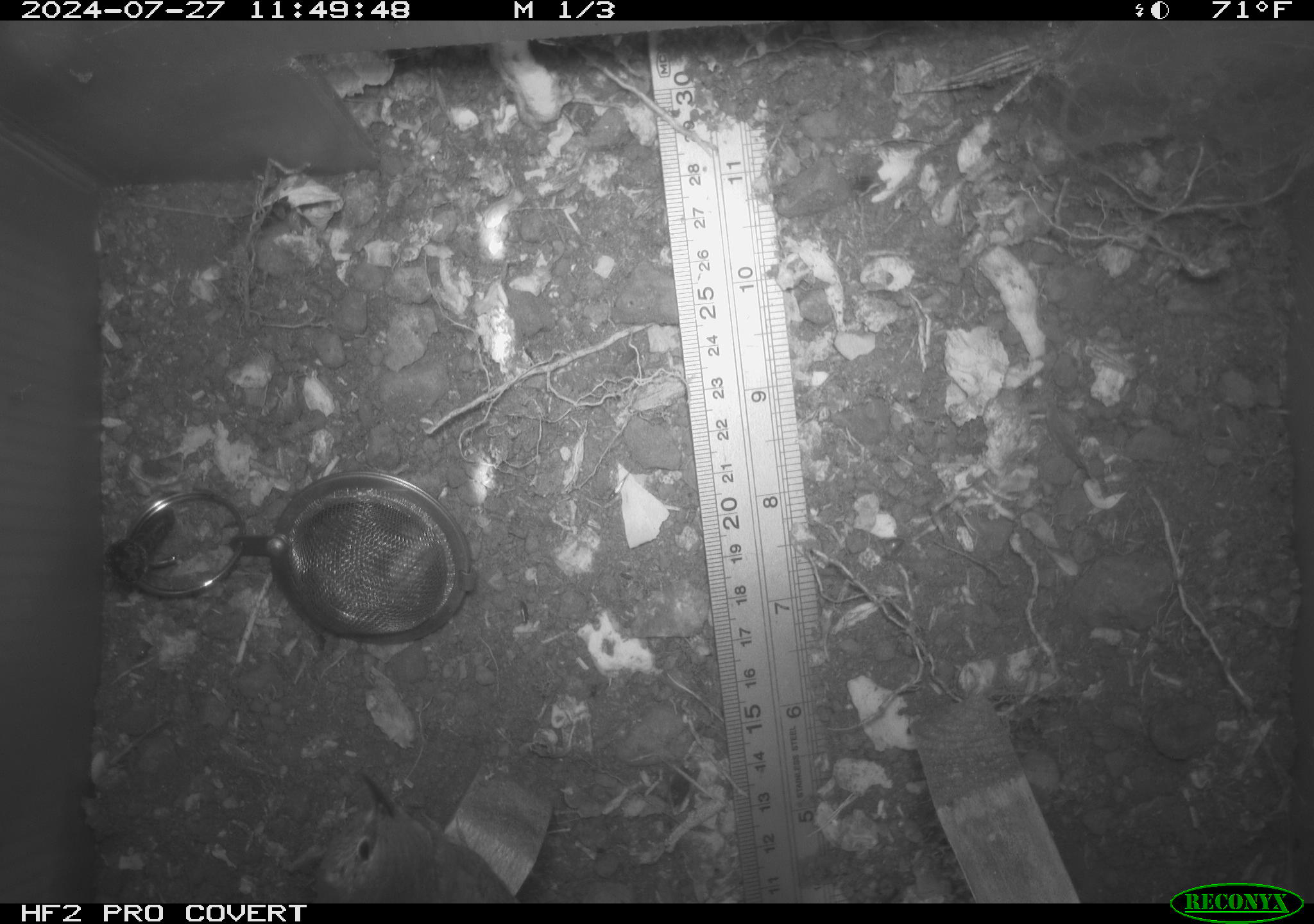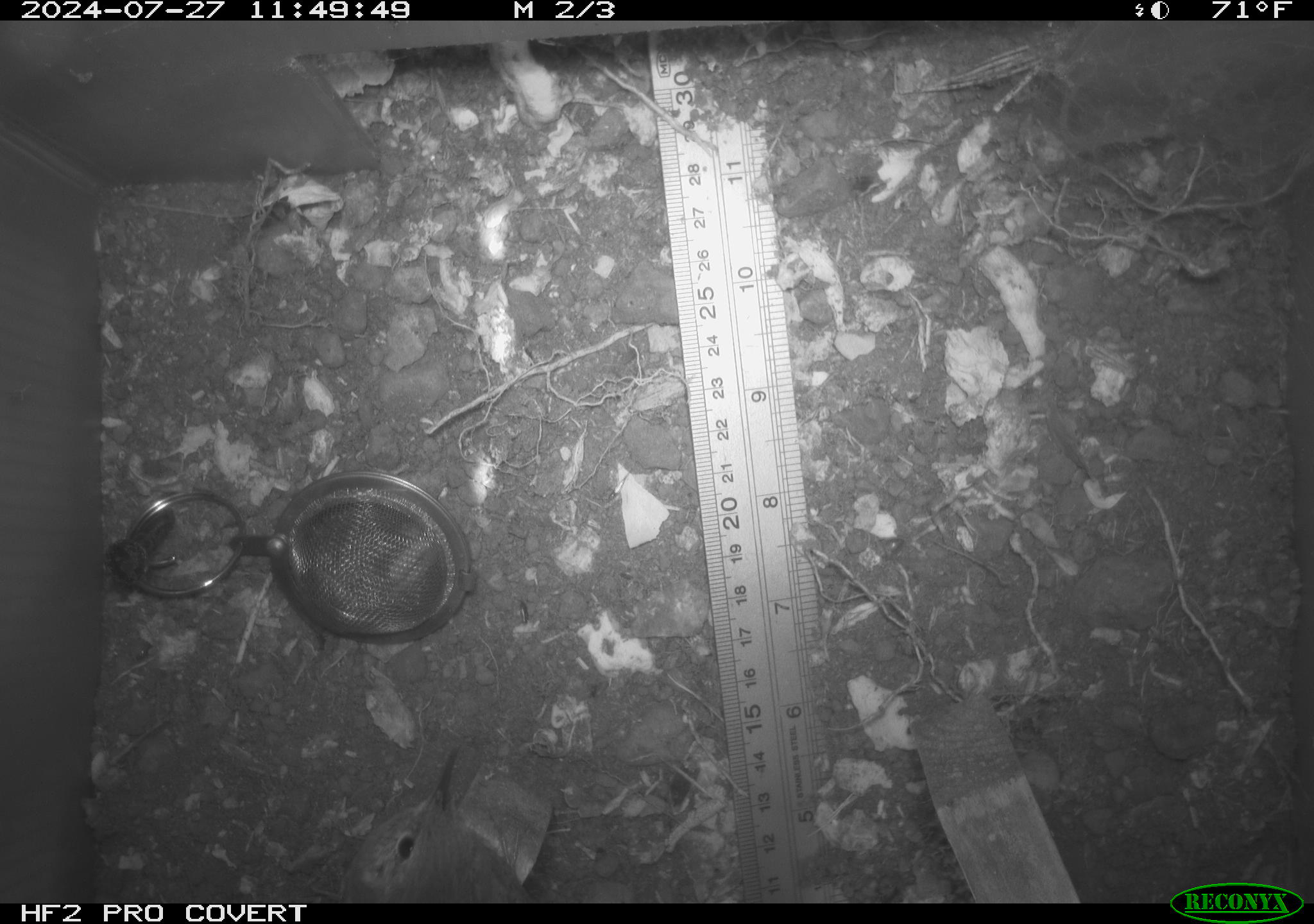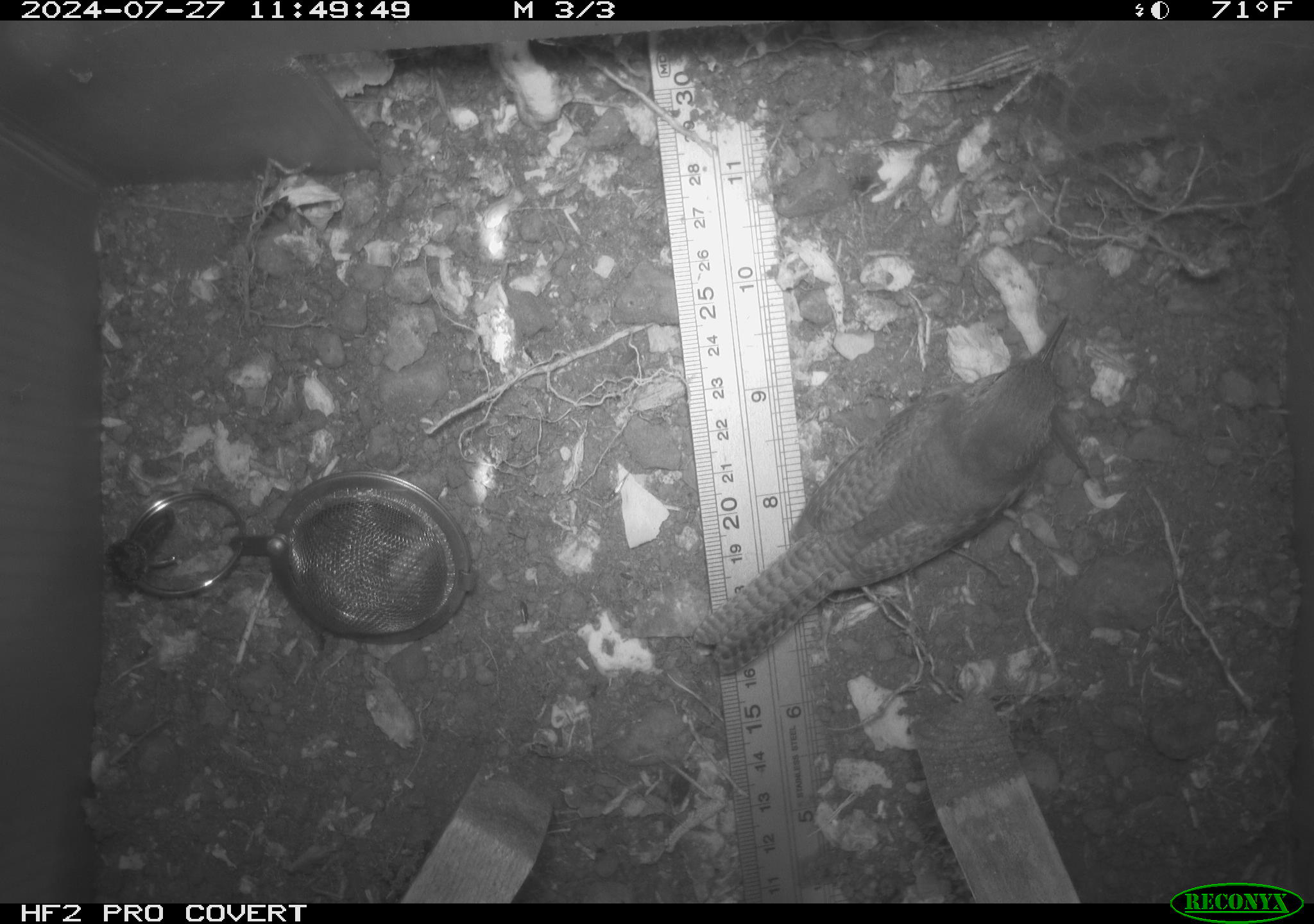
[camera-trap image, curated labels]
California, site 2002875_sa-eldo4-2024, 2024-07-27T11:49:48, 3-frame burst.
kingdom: Animalia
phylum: Chordata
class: Aves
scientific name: Aves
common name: bird